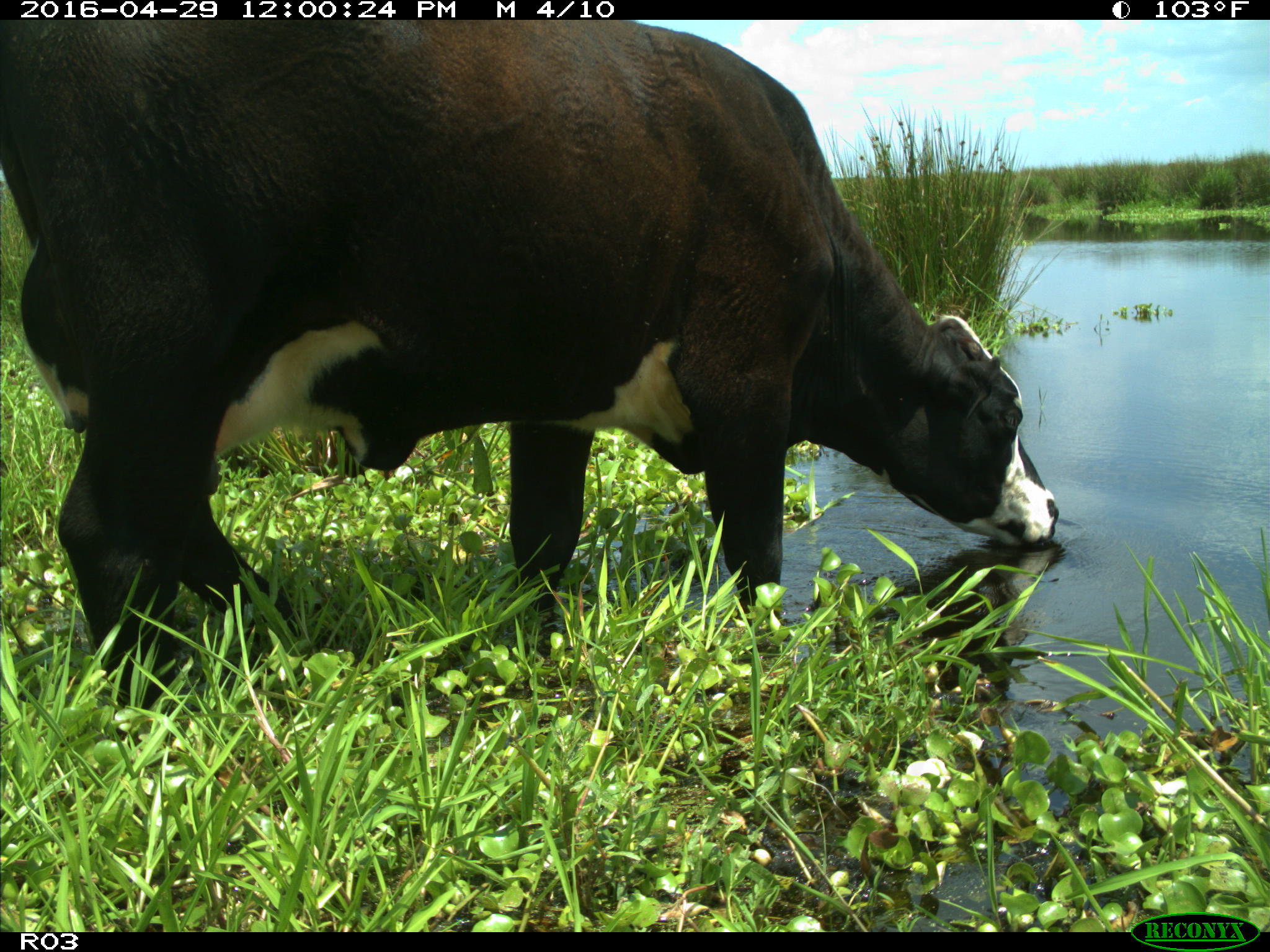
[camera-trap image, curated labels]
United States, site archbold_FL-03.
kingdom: Animalia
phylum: Chordata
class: Mammalia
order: Artiodactyla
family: Bovidae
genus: Bos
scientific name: Bos taurus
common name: domestic cow